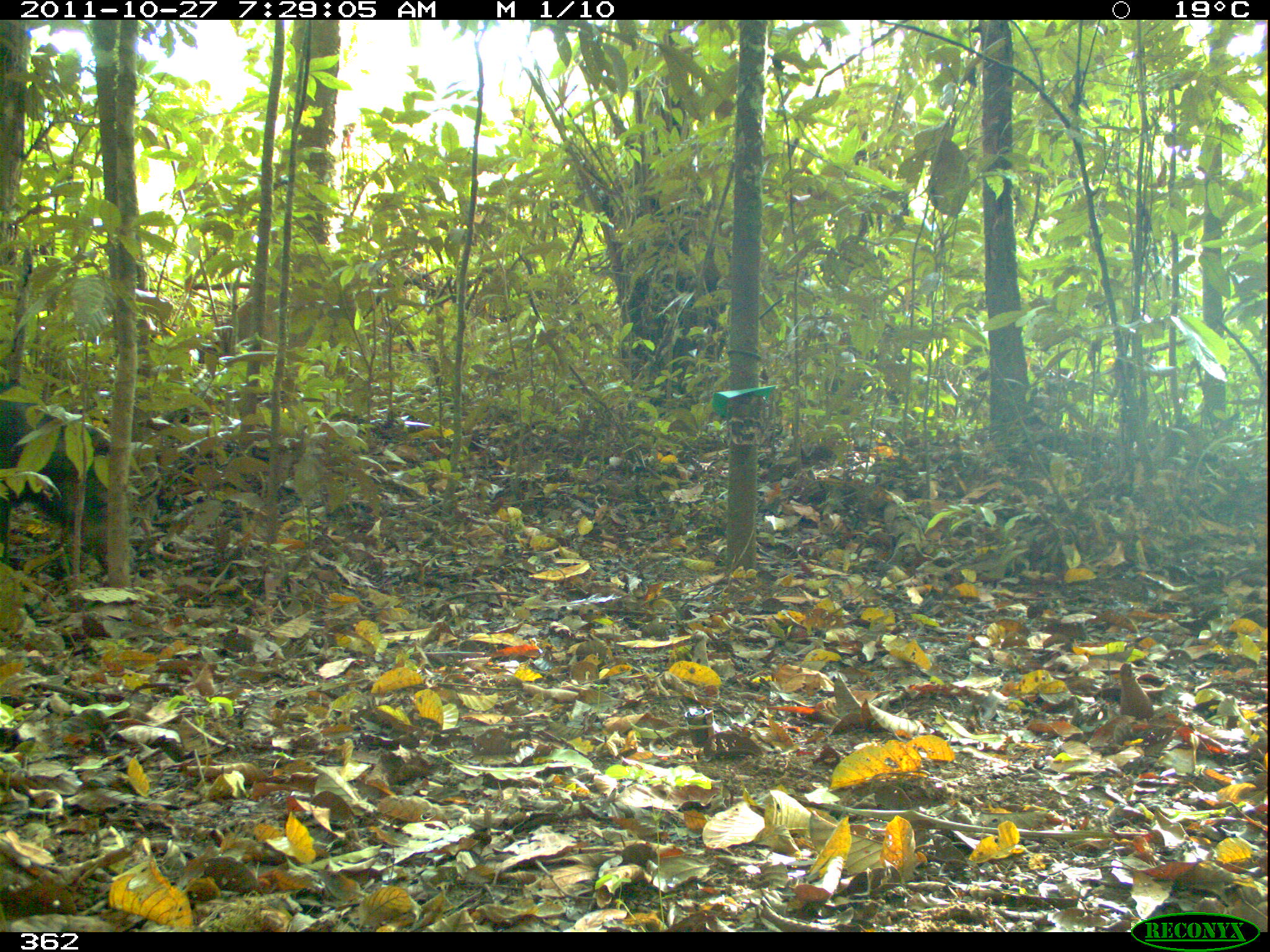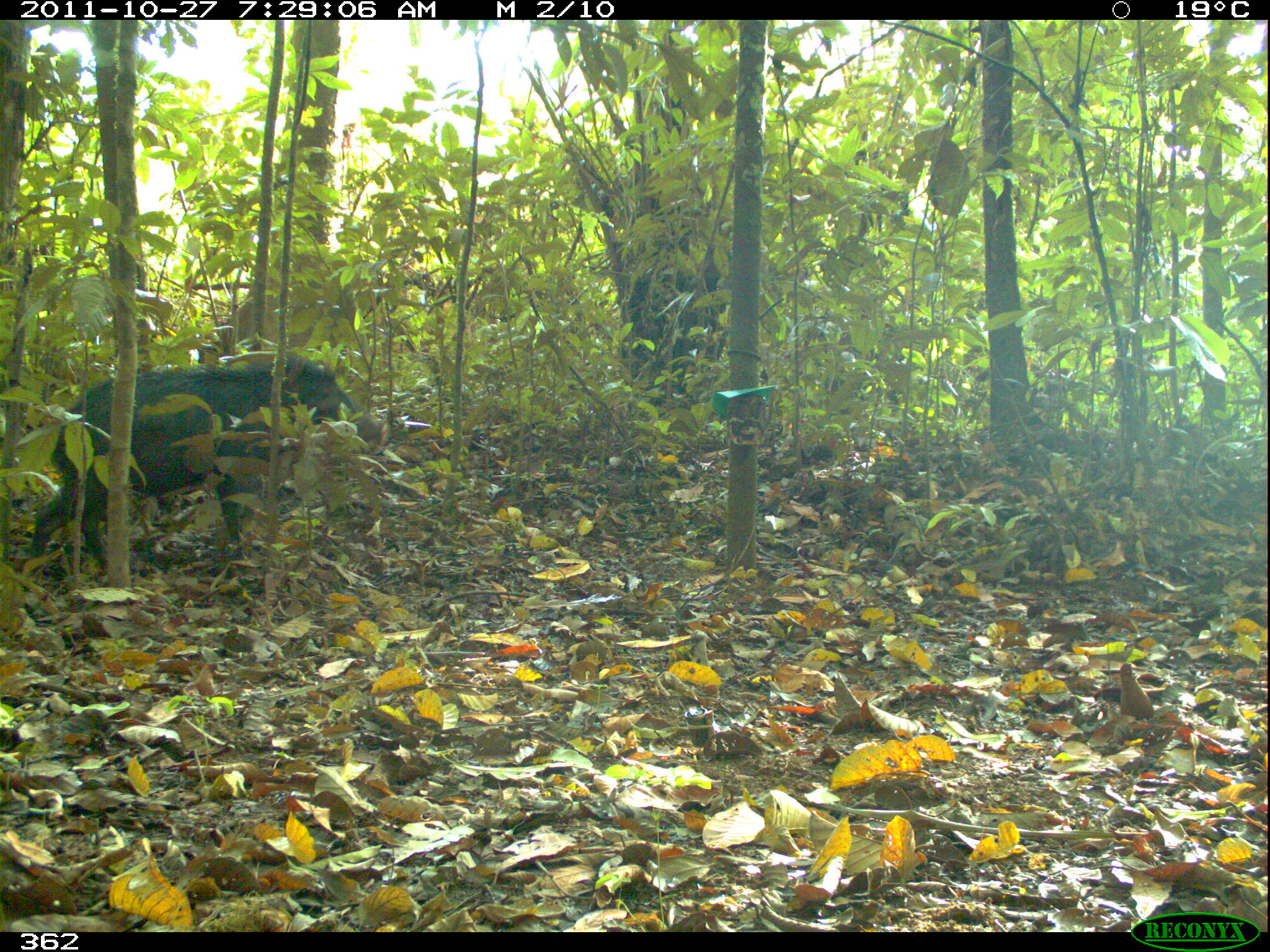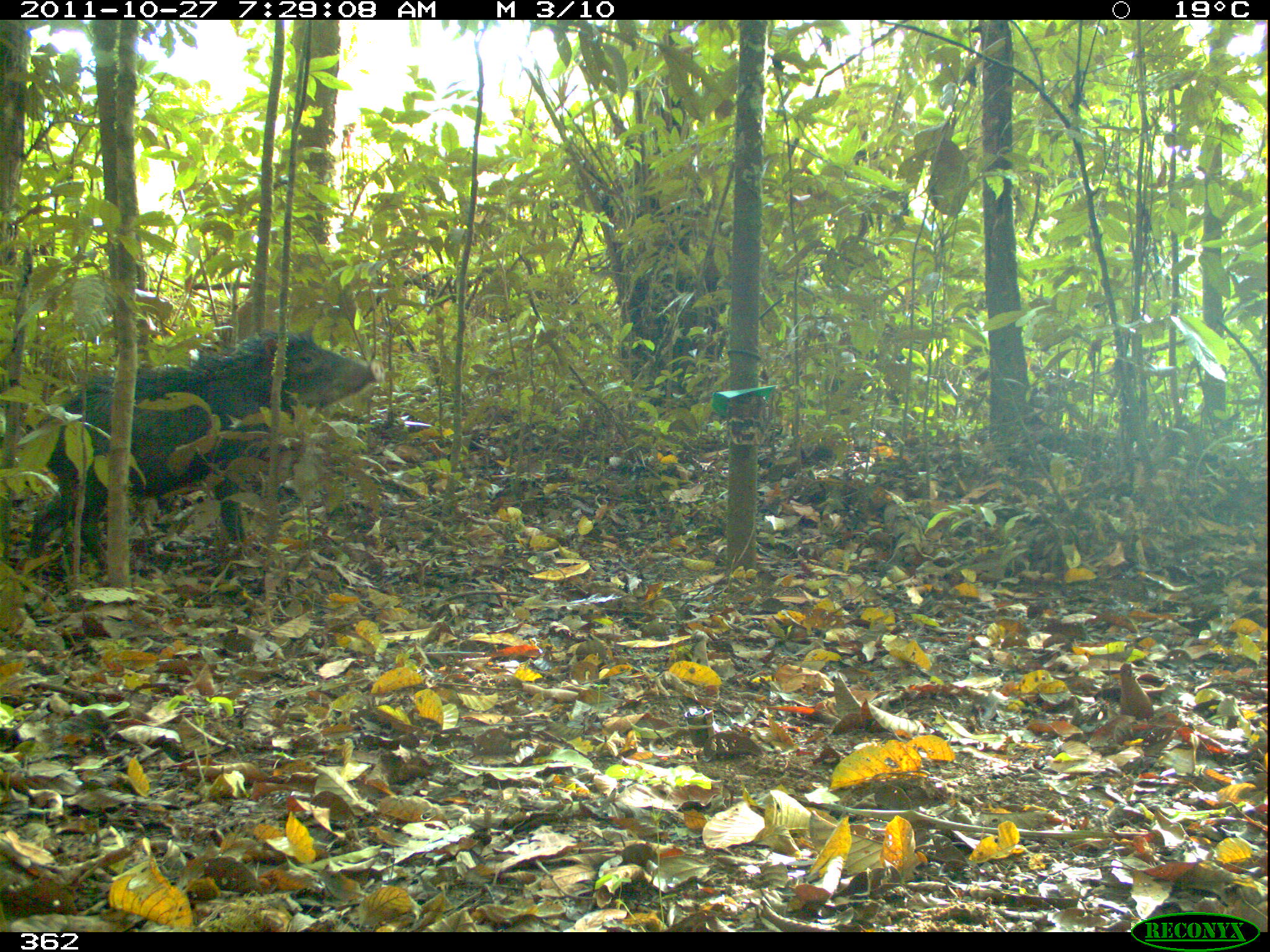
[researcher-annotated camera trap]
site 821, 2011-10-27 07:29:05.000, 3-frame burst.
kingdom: Animalia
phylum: Chordata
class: Mammalia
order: Artiodactyla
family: Tayassuidae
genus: Tayassu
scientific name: Tayassu pecari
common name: white-lipped peccary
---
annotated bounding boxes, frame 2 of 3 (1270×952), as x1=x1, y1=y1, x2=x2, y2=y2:
tayassu pecari: x1=26, y1=351, x2=381, y2=575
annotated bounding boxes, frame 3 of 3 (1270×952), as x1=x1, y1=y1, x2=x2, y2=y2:
tayassu pecari: x1=21, y1=328, x2=378, y2=578